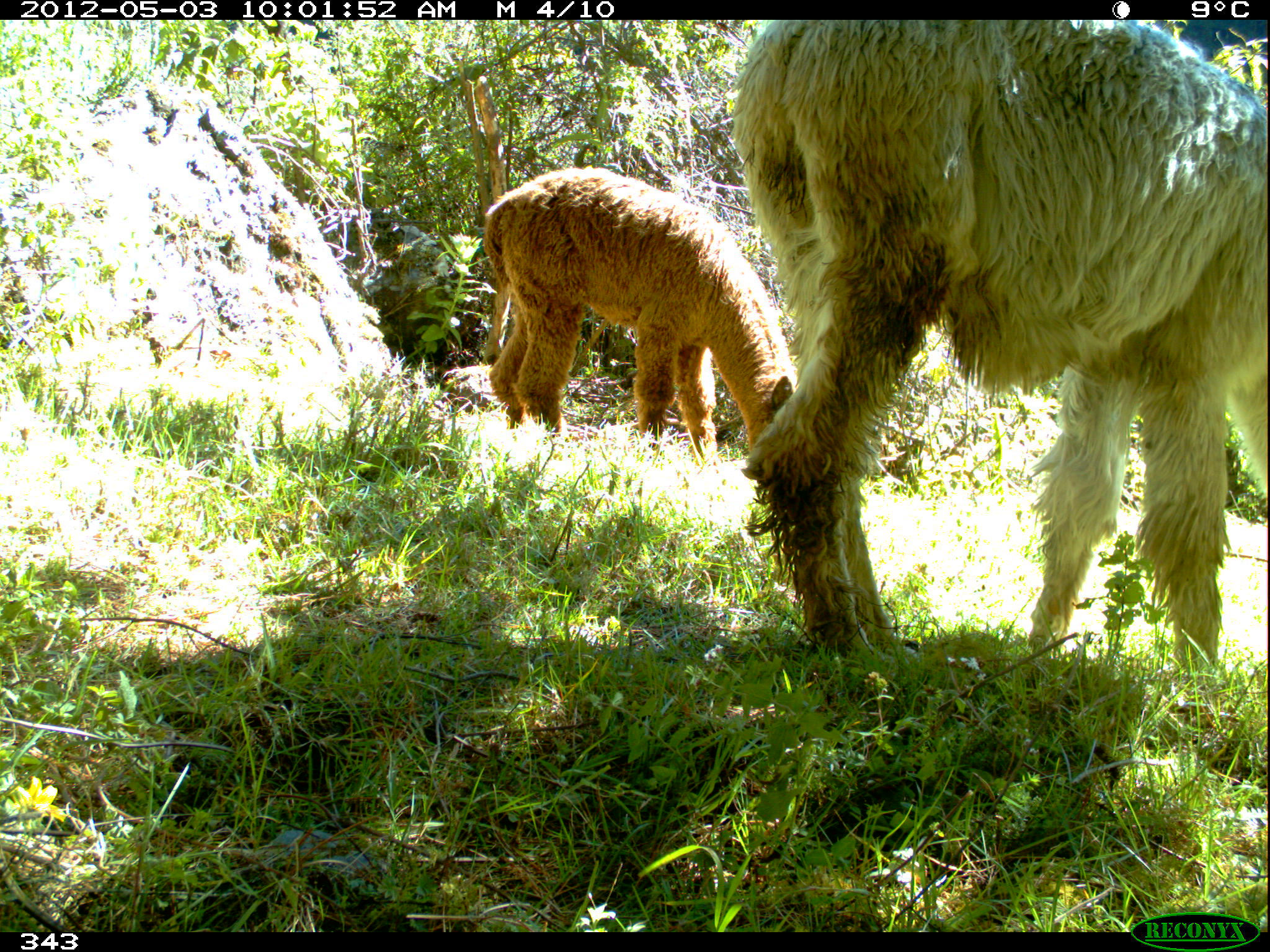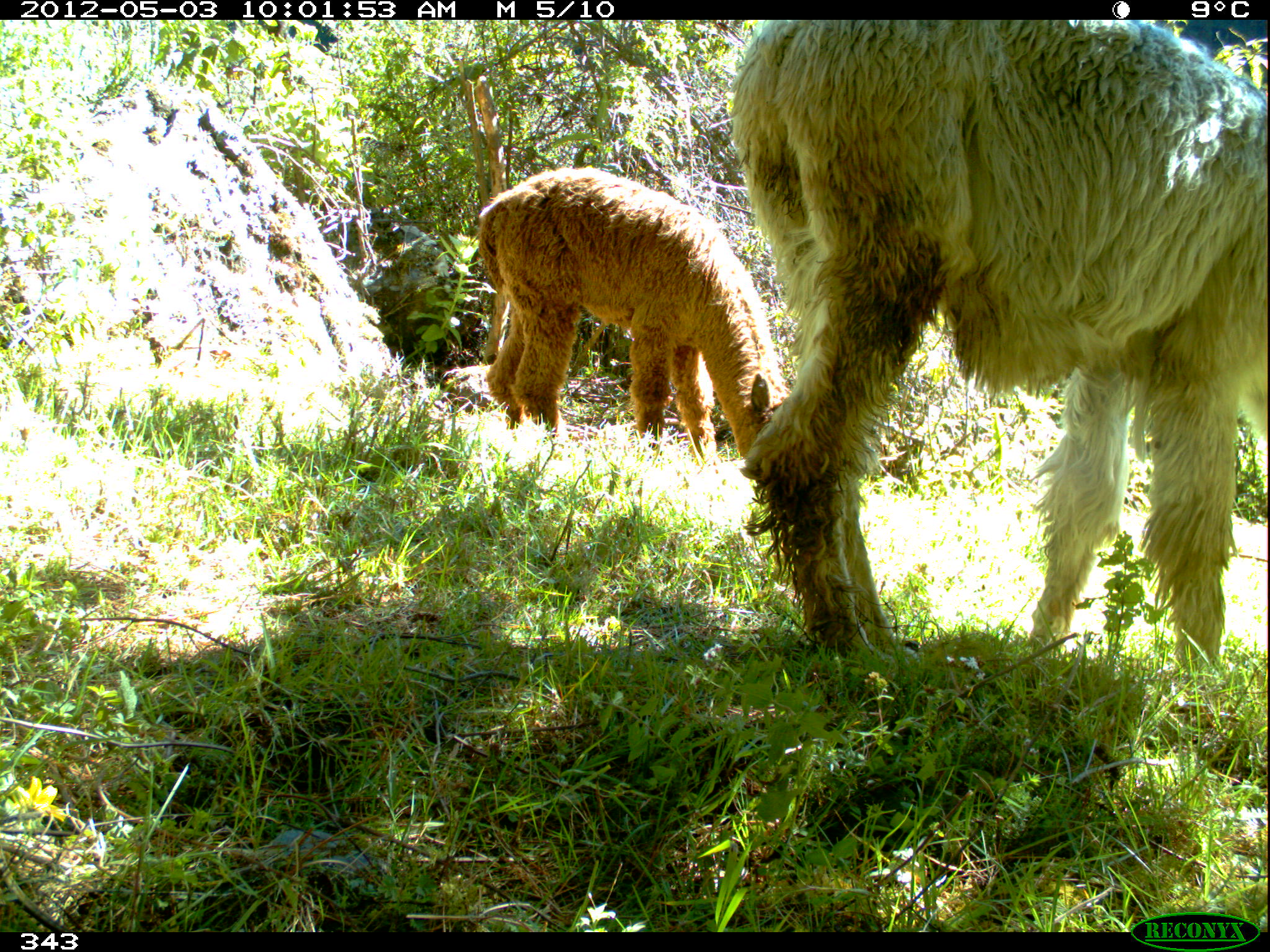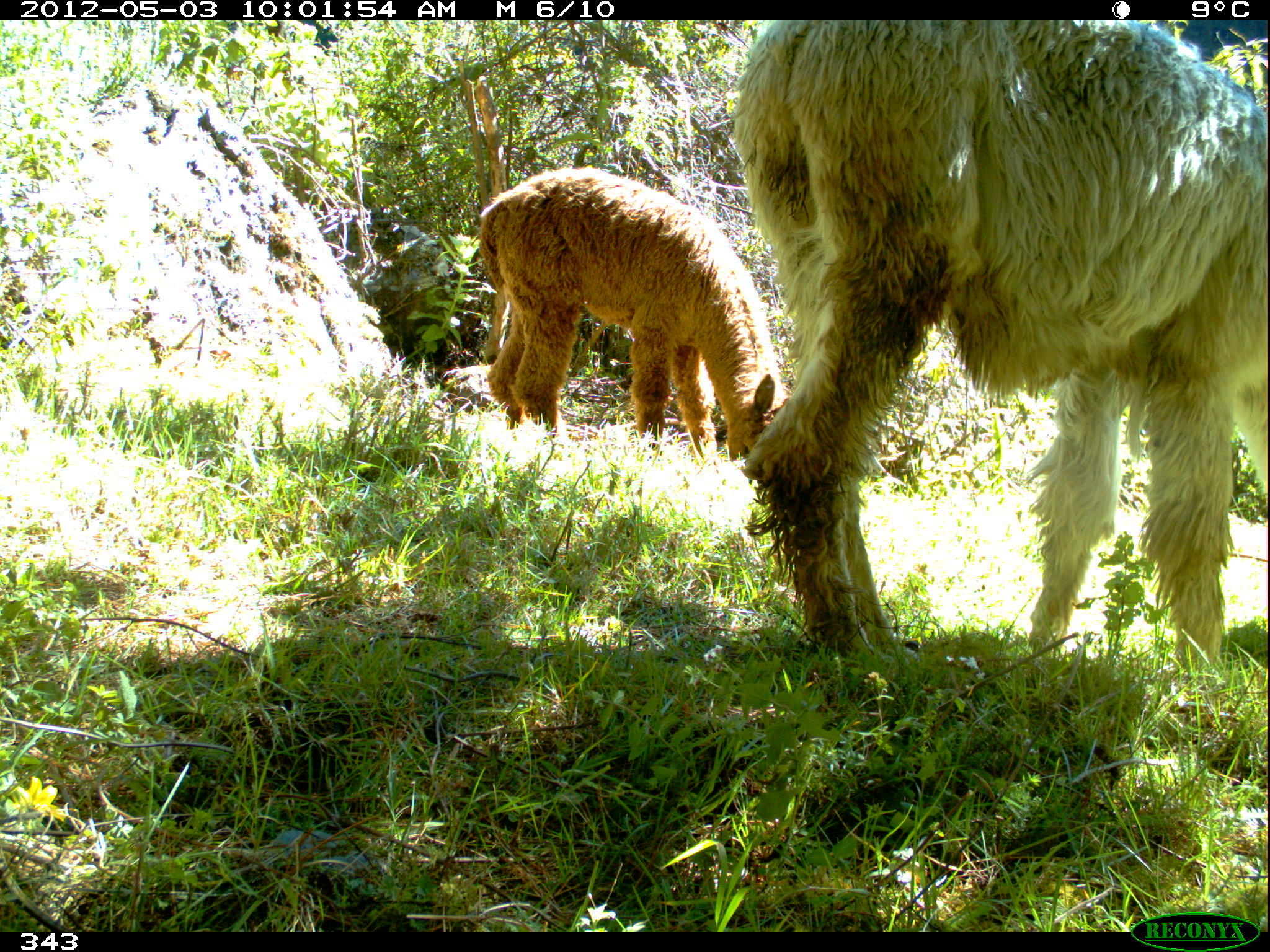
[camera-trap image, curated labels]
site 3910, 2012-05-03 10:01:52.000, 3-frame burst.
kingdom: Animalia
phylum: Chordata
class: Mammalia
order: Artiodactyla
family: Camelidae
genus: Vicugna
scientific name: Vicugna pacos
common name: alpaca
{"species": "Vicugna pacos (alpaca)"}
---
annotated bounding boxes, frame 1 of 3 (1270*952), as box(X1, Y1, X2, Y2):
vicugna pacos: box(729, 20, 1267, 663); box(481, 165, 797, 463)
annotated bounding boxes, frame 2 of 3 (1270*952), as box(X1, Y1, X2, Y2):
vicugna pacos: box(728, 19, 1267, 661); box(477, 166, 789, 463)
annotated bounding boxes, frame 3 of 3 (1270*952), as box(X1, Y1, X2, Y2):
vicugna pacos: box(730, 19, 1267, 664); box(478, 166, 786, 465)